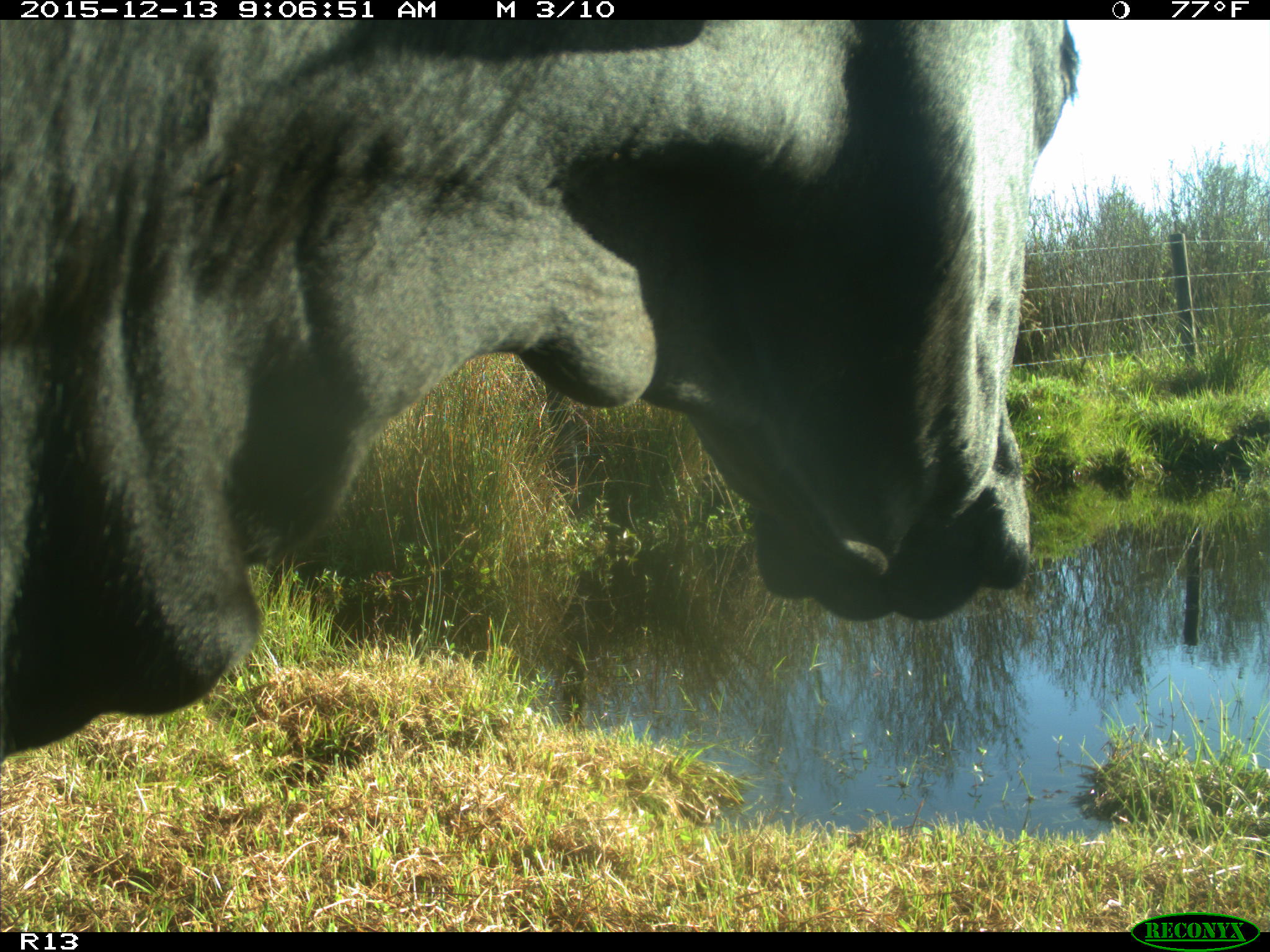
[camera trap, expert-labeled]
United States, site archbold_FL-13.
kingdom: Animalia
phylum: Chordata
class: Mammalia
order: Artiodactyla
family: Bovidae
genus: Bos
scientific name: Bos taurus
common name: domestic cow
Bos taurus (domestic cow).